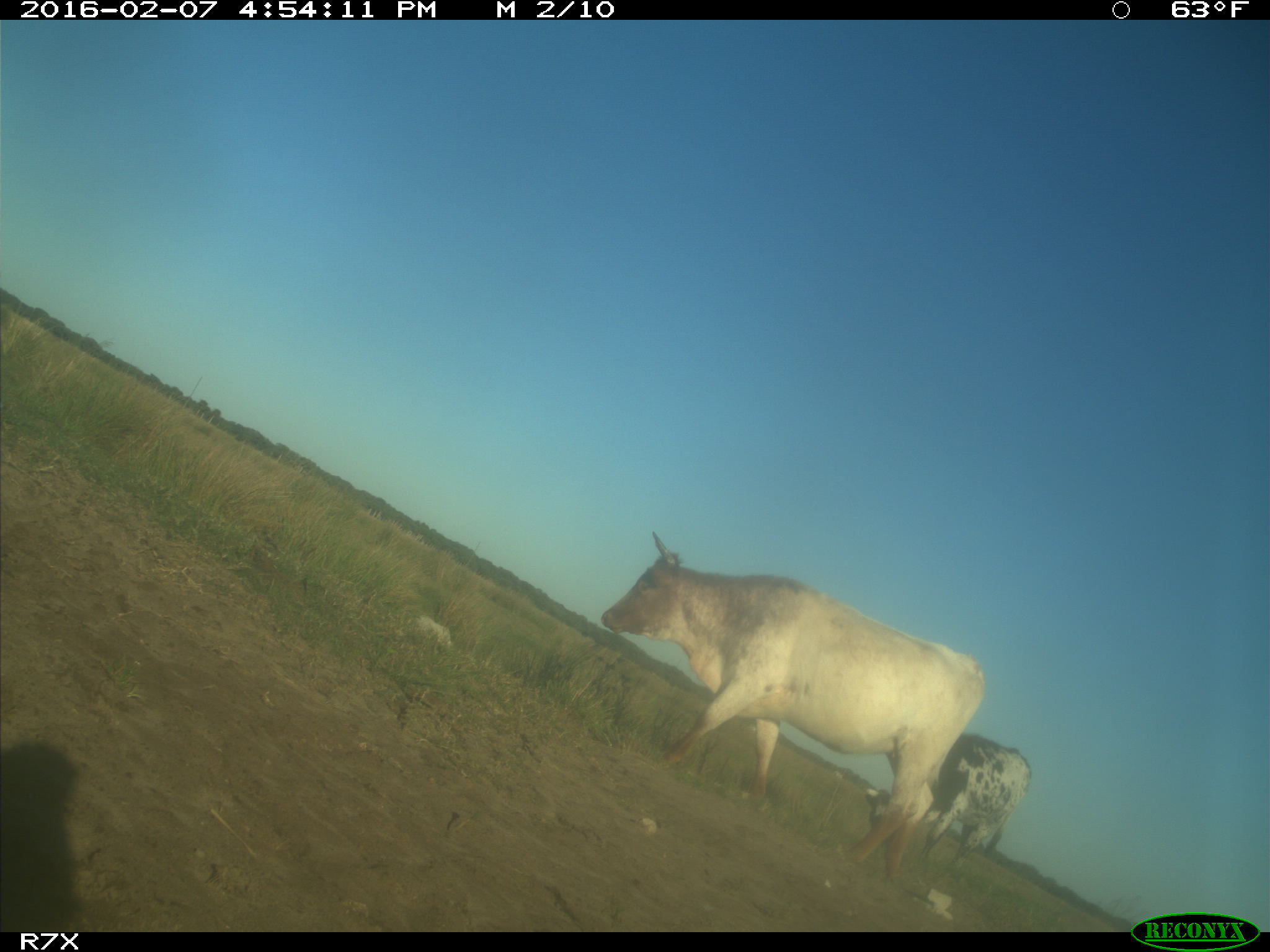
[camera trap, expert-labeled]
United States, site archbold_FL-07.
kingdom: Animalia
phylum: Chordata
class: Mammalia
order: Artiodactyla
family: Bovidae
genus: Bos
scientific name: Bos taurus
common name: domestic cow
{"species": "Bos taurus (domestic cow)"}